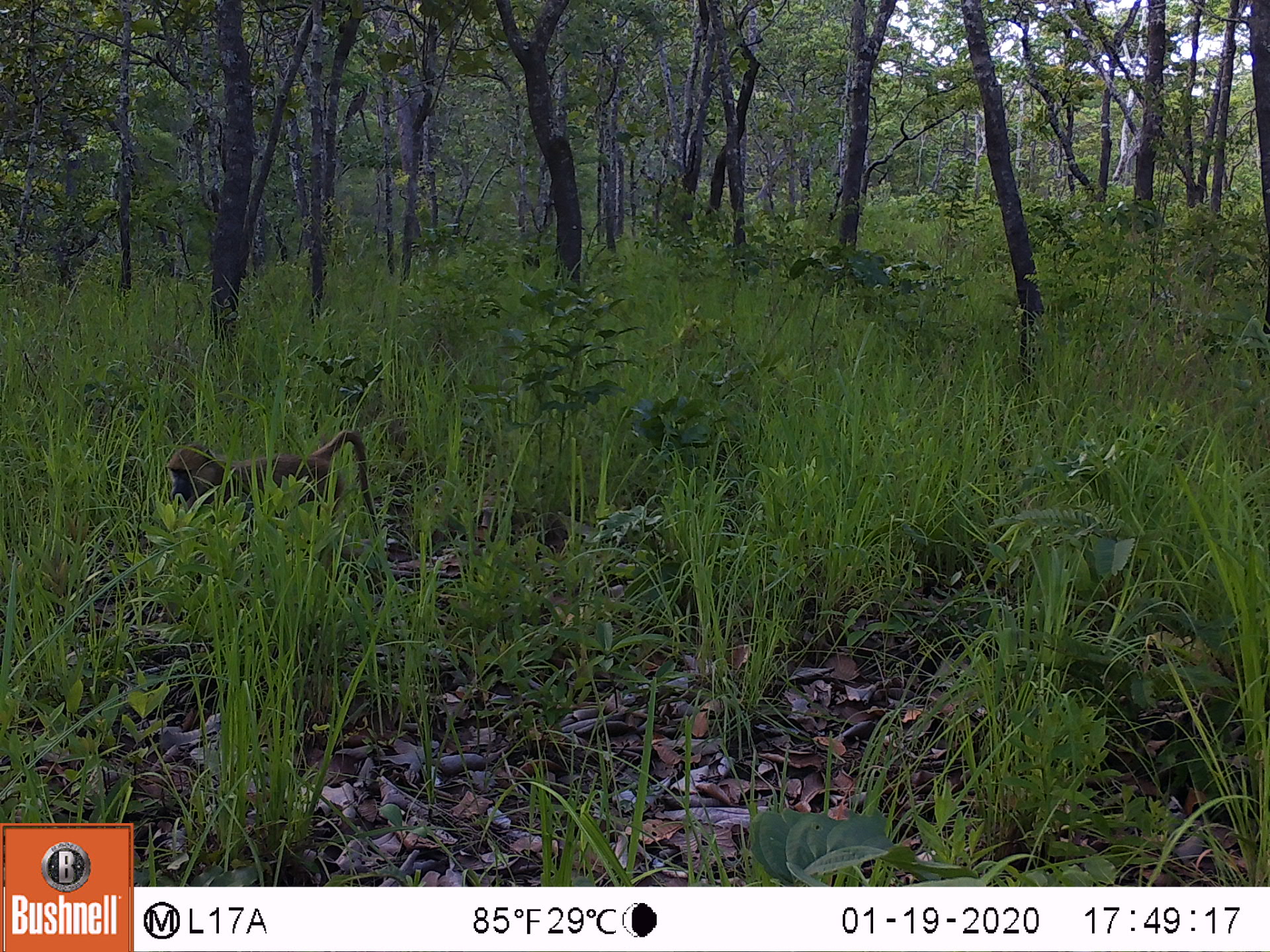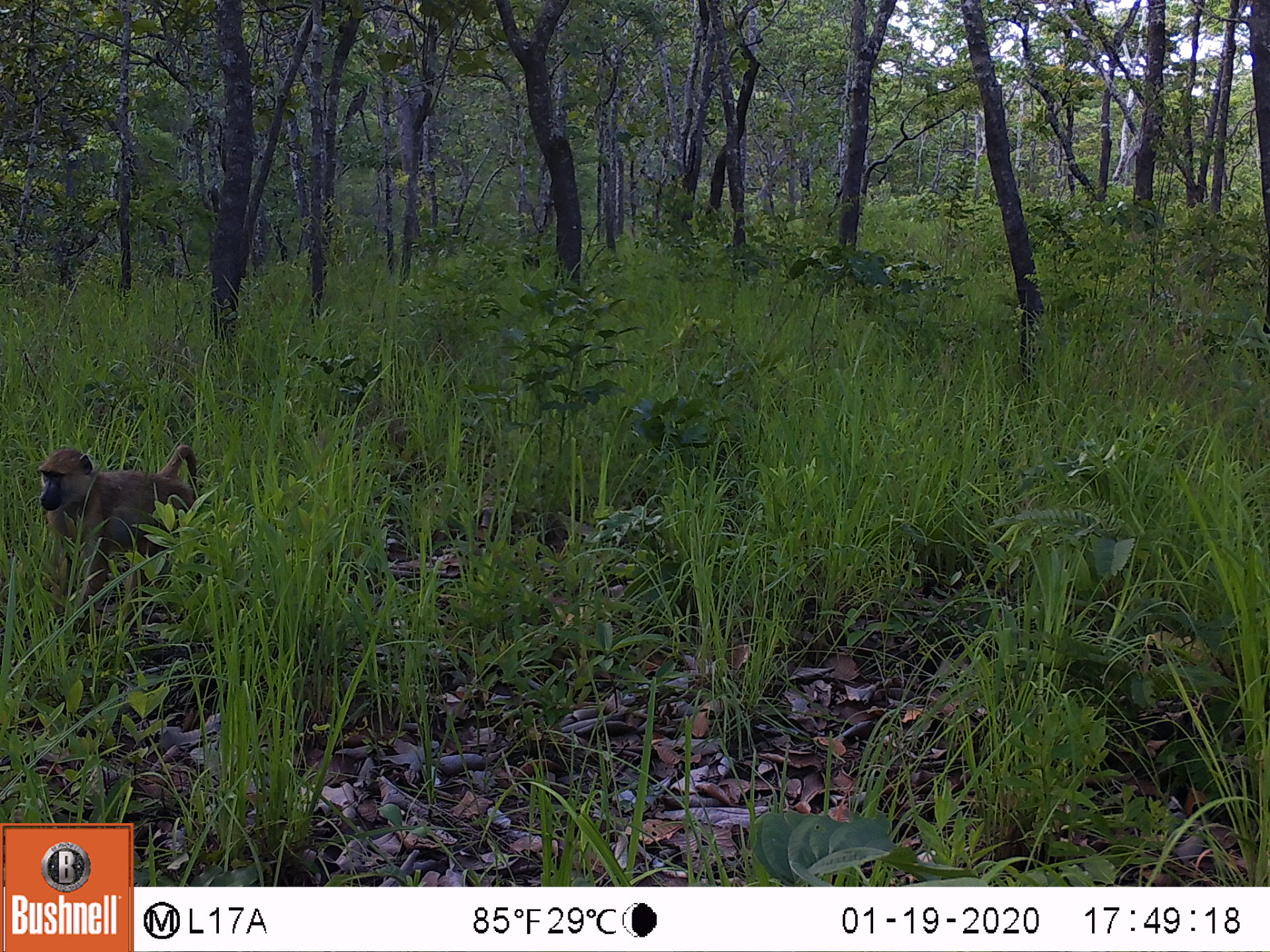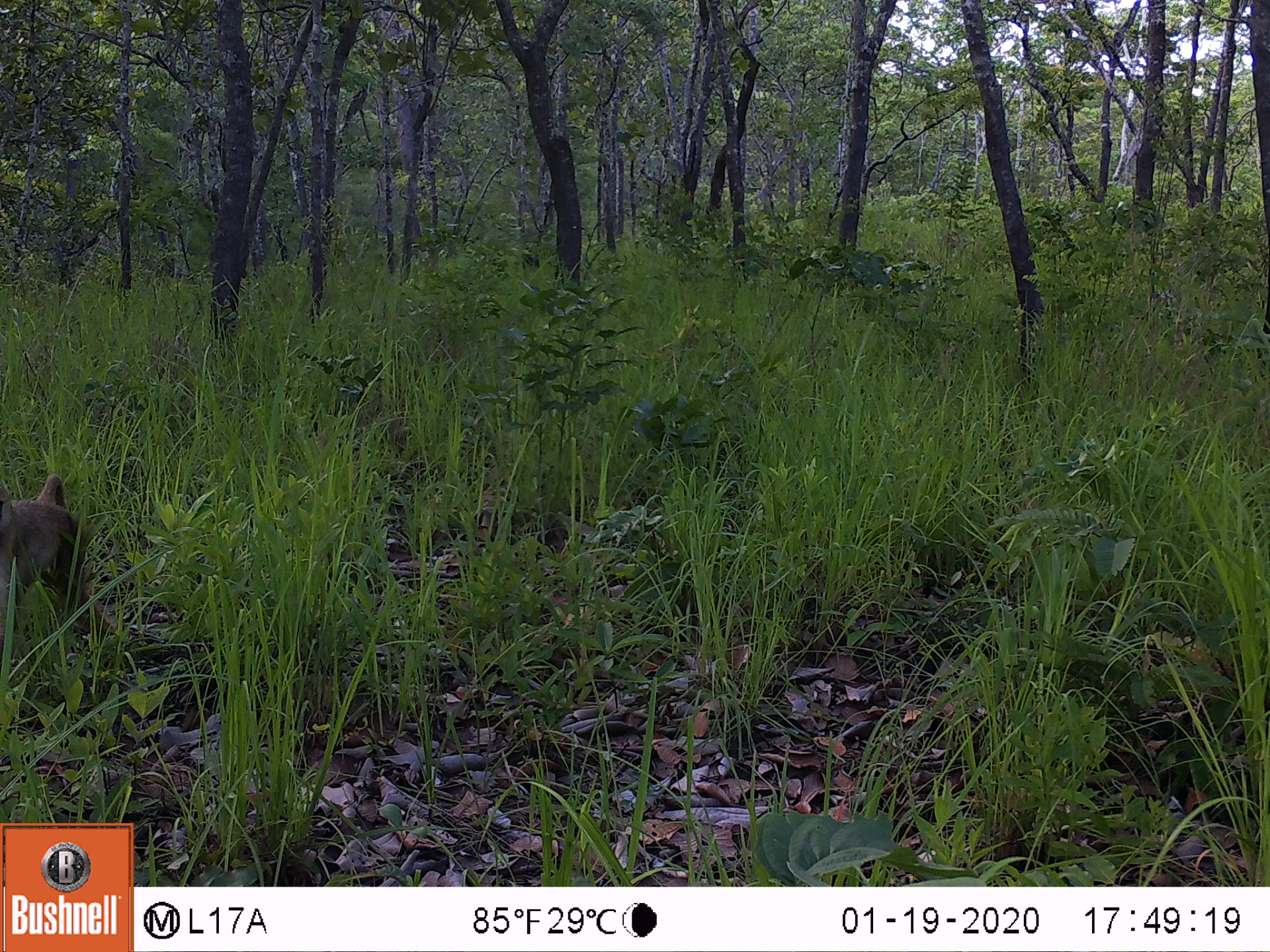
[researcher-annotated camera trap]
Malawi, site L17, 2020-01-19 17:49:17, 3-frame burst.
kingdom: Animalia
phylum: Chordata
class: Mammalia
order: Primates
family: Cercopithecidae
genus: Papio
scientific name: Papio cynocephalus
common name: yellow baboon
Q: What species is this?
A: Yellow baboon (Papio cynocephalus).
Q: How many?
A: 1.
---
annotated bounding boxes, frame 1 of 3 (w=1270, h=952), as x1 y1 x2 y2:
yellow baboon: 162 431 378 535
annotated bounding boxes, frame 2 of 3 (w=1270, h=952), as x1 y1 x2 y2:
yellow baboon: 35 441 207 591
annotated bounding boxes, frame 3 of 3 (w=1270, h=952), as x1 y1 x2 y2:
yellow baboon: 0 468 83 645